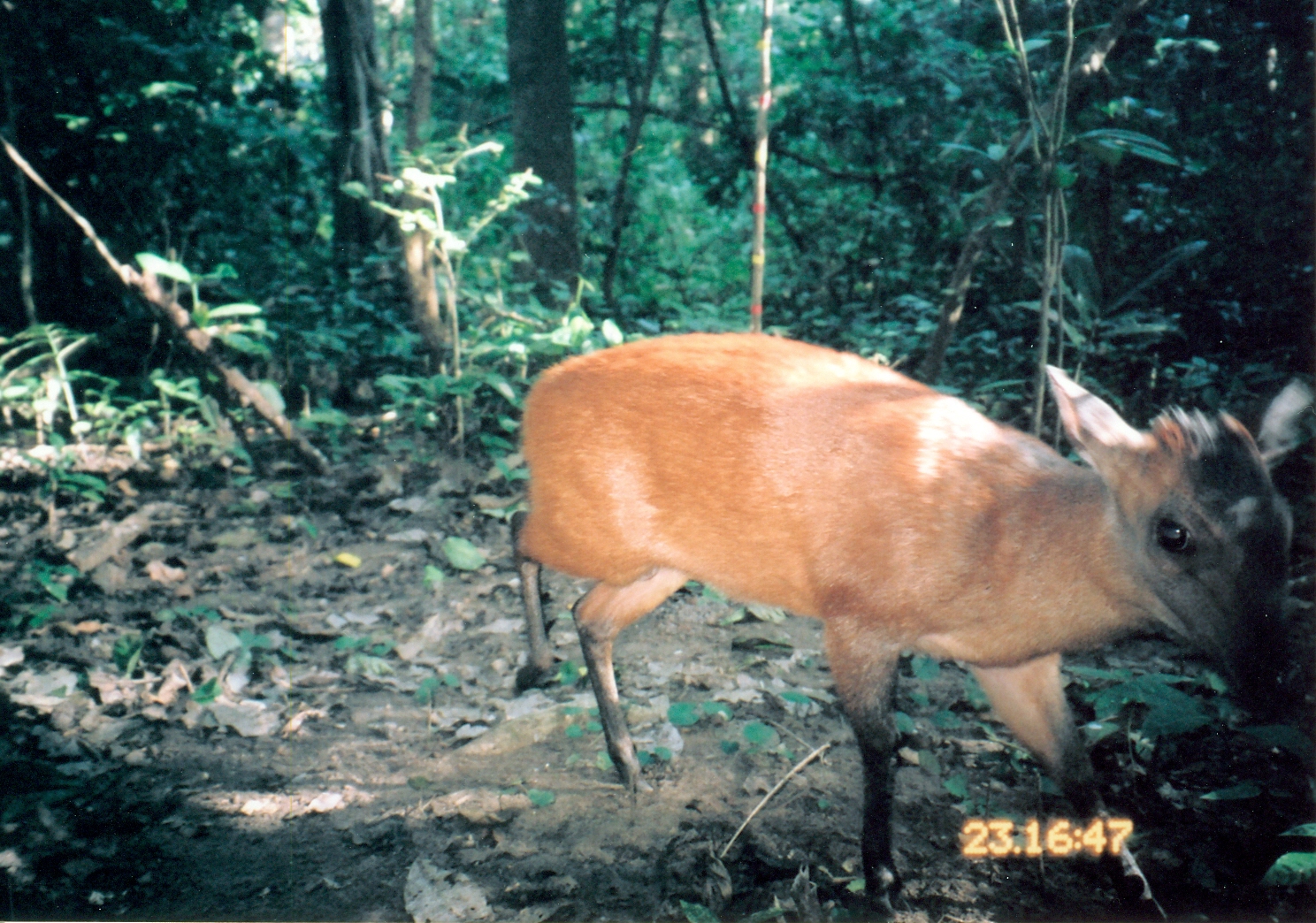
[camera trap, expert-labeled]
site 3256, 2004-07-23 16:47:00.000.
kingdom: Animalia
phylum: Chordata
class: Mammalia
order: Artiodactyla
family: Bovidae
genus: Cephalophus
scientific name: Cephalophus harveyi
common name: harvey's duiker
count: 1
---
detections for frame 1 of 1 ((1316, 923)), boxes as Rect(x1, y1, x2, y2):
cephalophus harveyi: Rect(510, 328, 1316, 920)